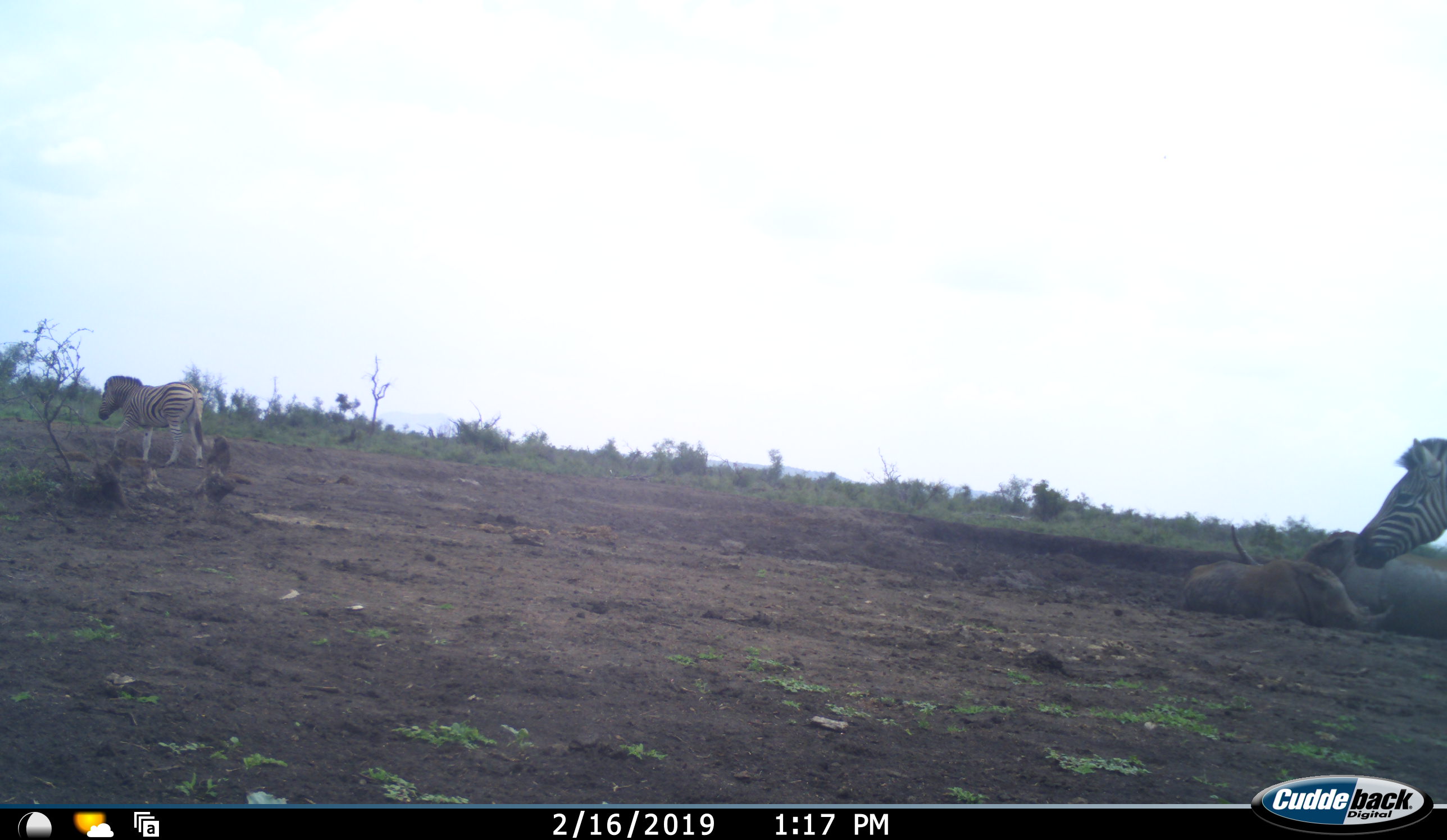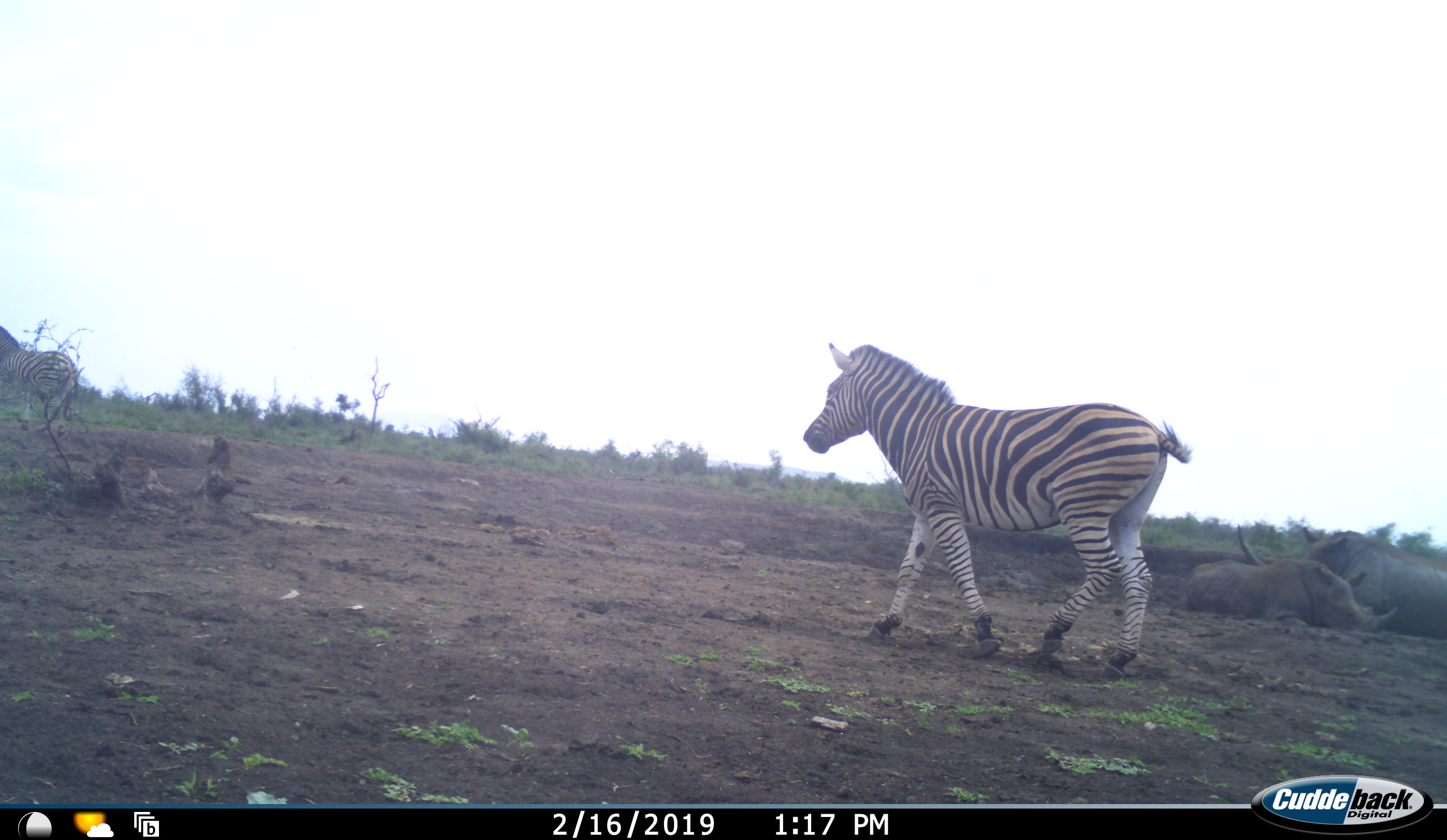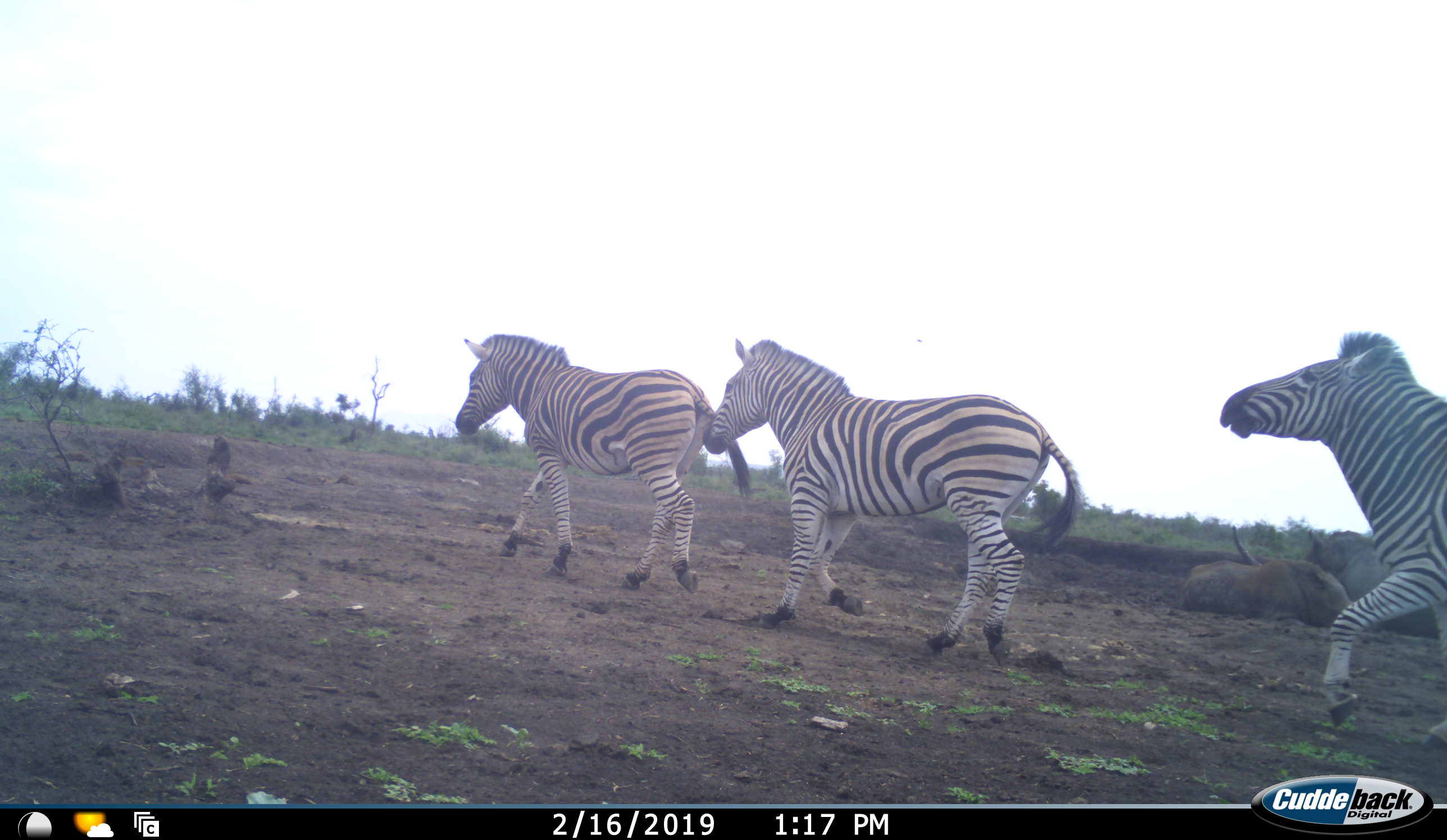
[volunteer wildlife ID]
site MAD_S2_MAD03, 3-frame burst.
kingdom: Animalia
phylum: Chordata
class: Mammalia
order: Perissodactyla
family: Rhinocerotidae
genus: Diceros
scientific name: Diceros bicornis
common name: black rhinoceros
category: rhinocerosblack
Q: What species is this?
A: Rhinocerosblack (black rhinoceros) (Diceros bicornis).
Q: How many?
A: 2.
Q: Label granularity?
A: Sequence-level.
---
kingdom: Animalia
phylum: Chordata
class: Mammalia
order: Perissodactyla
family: Equidae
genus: Equus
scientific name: Equus quagga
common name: plains zebra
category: zebraplains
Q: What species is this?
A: Zebraplains (plains zebra) (Equus quagga).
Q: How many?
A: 4.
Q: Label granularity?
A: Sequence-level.